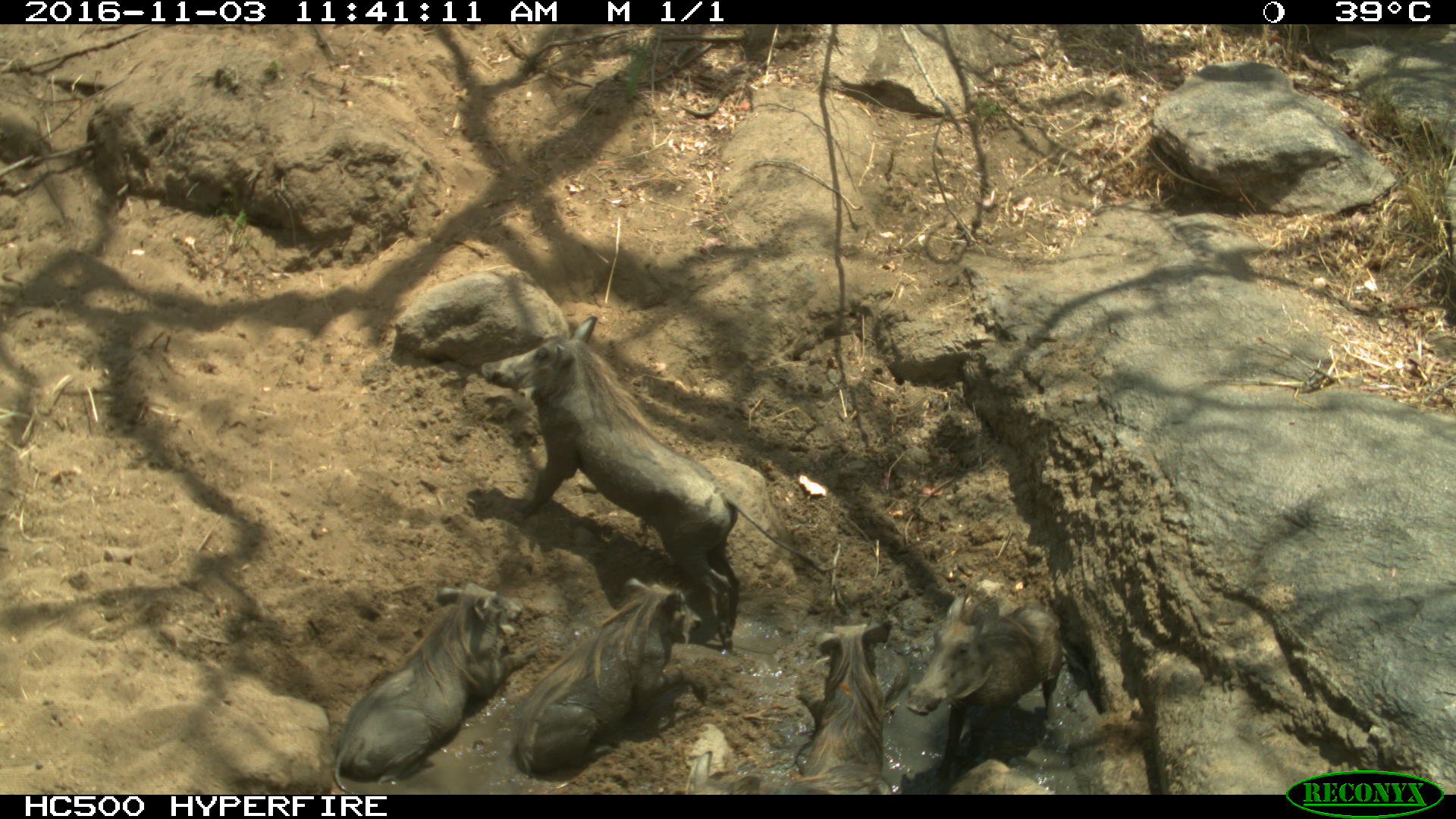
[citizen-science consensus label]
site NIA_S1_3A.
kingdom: Animalia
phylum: Chordata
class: Mammalia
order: Artiodactyla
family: Suidae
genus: Phacochoerus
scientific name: Phacochoerus africanus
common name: warthog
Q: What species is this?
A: Warthog (Phacochoerus africanus).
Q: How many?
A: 5.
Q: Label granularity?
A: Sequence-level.